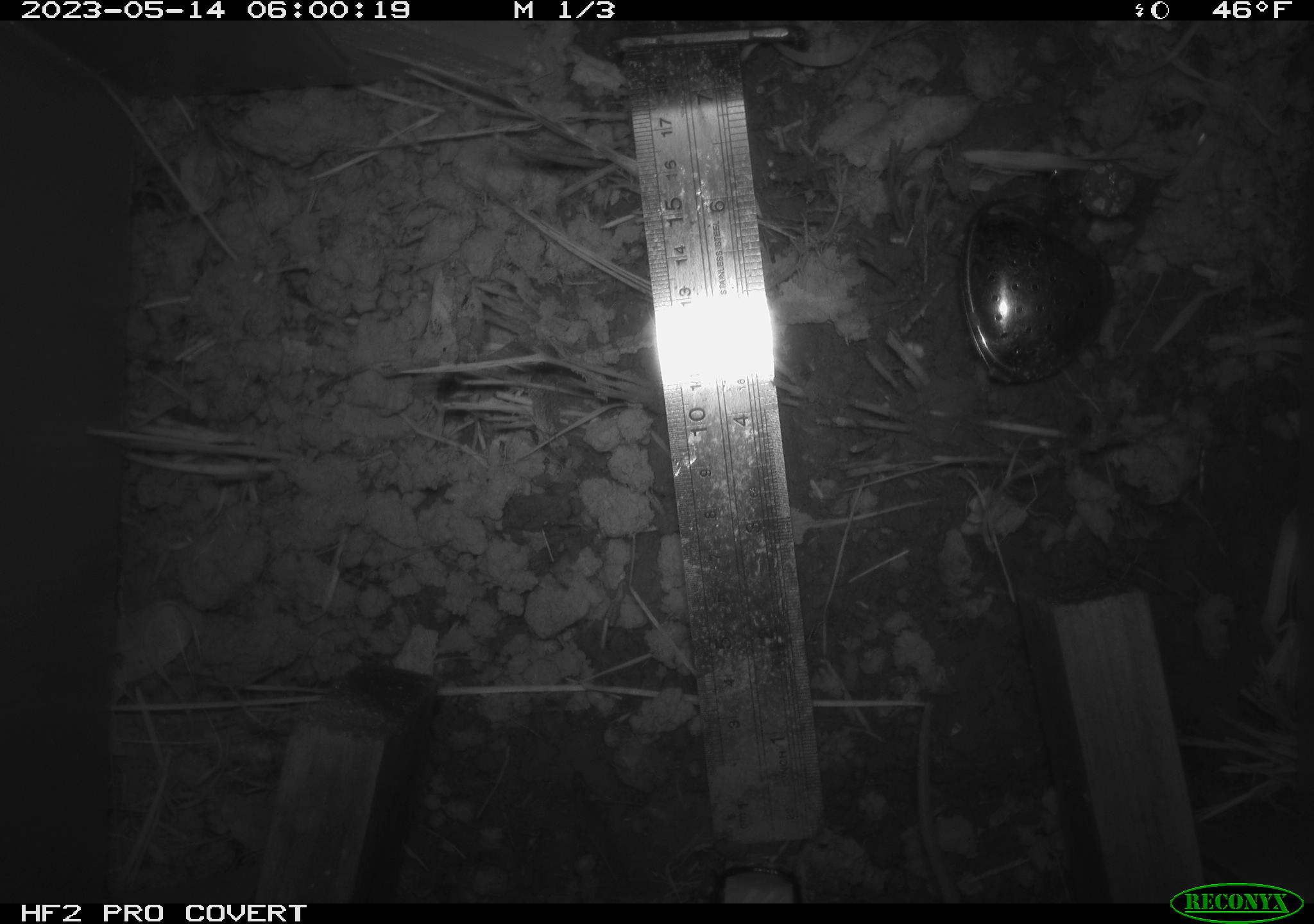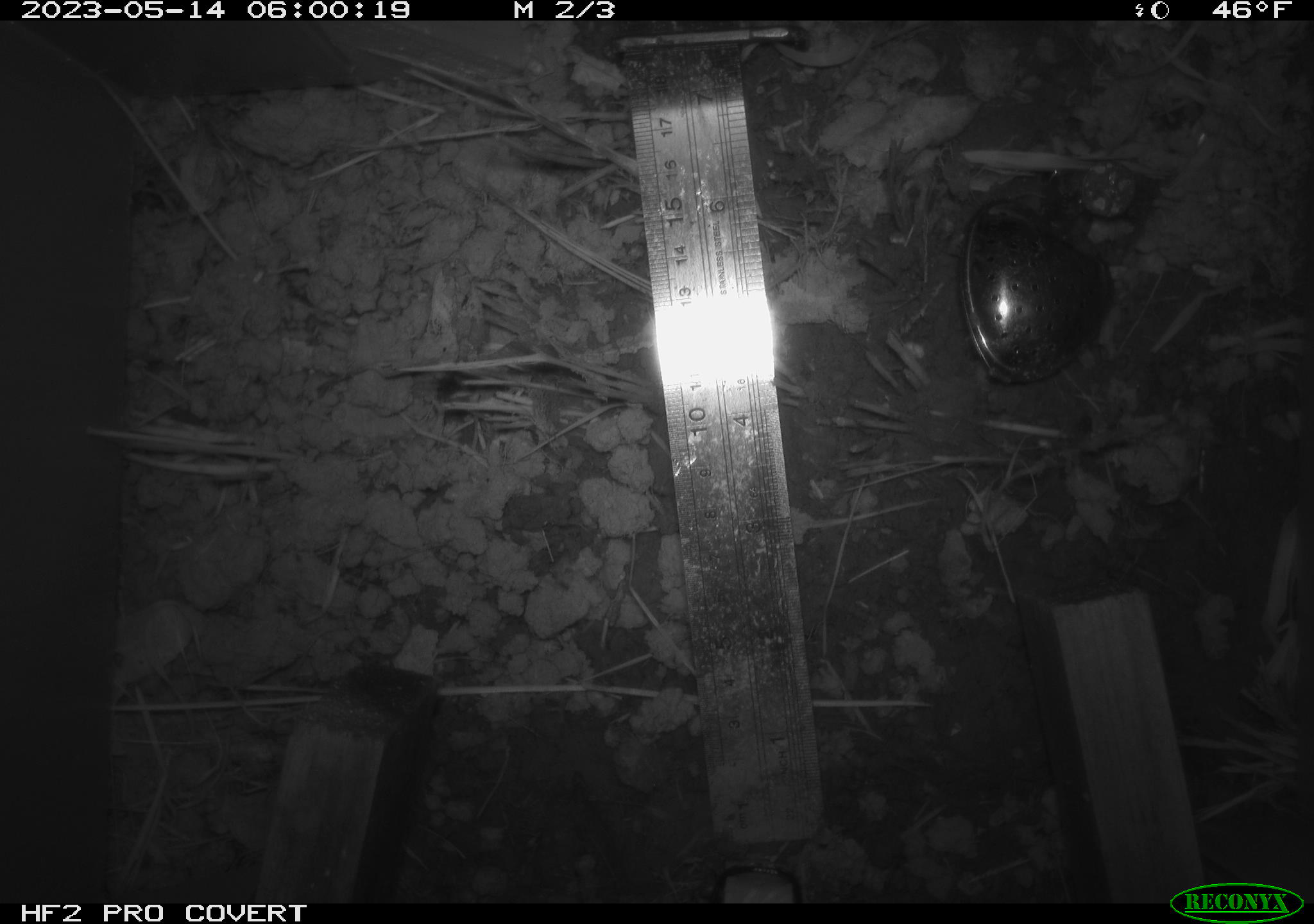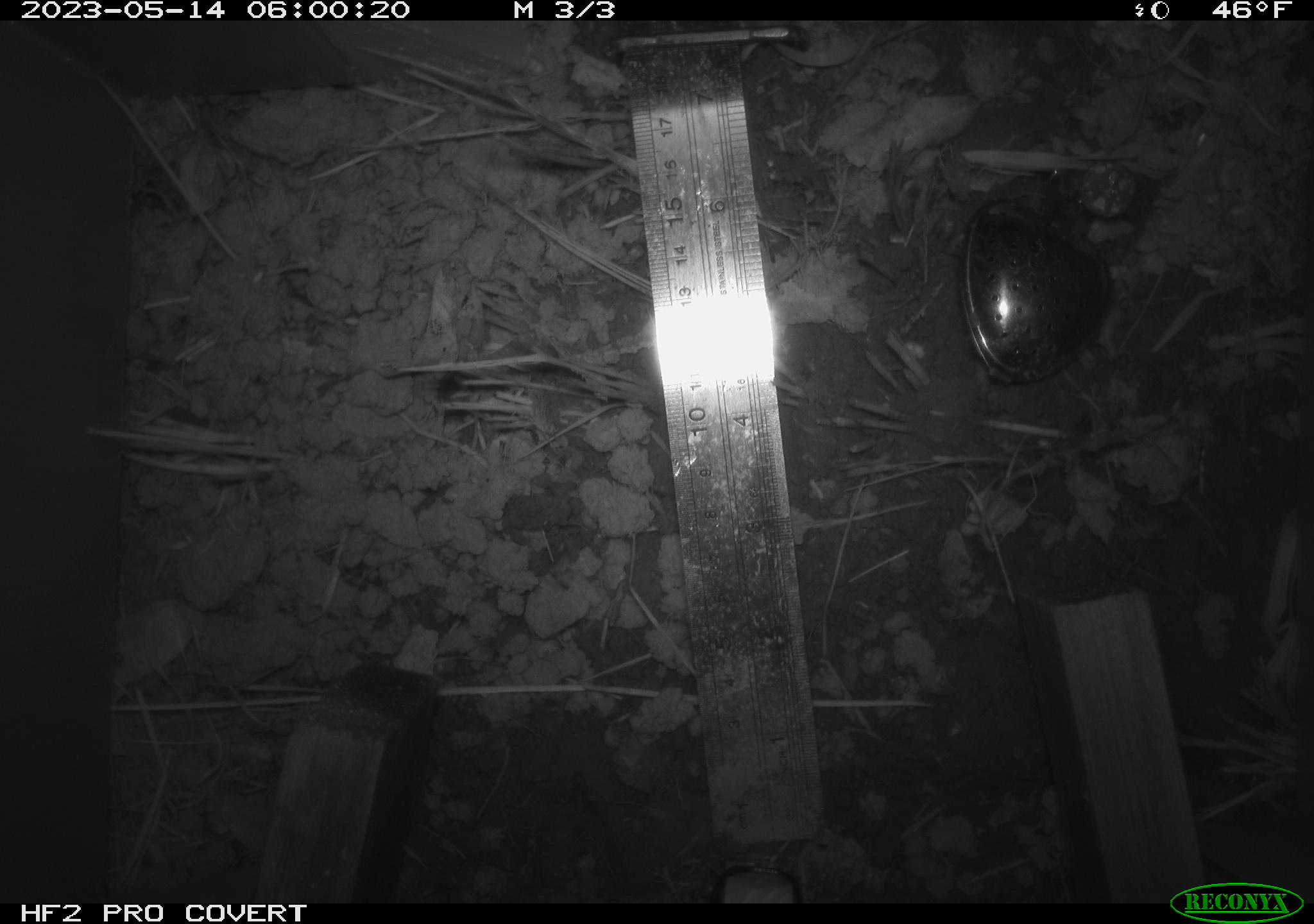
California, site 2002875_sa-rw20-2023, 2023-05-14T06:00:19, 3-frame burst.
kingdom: Animalia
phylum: Chordata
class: Mammalia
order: Rodentia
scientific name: Rodentia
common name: rodent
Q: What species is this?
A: Rodent (Rodentia).